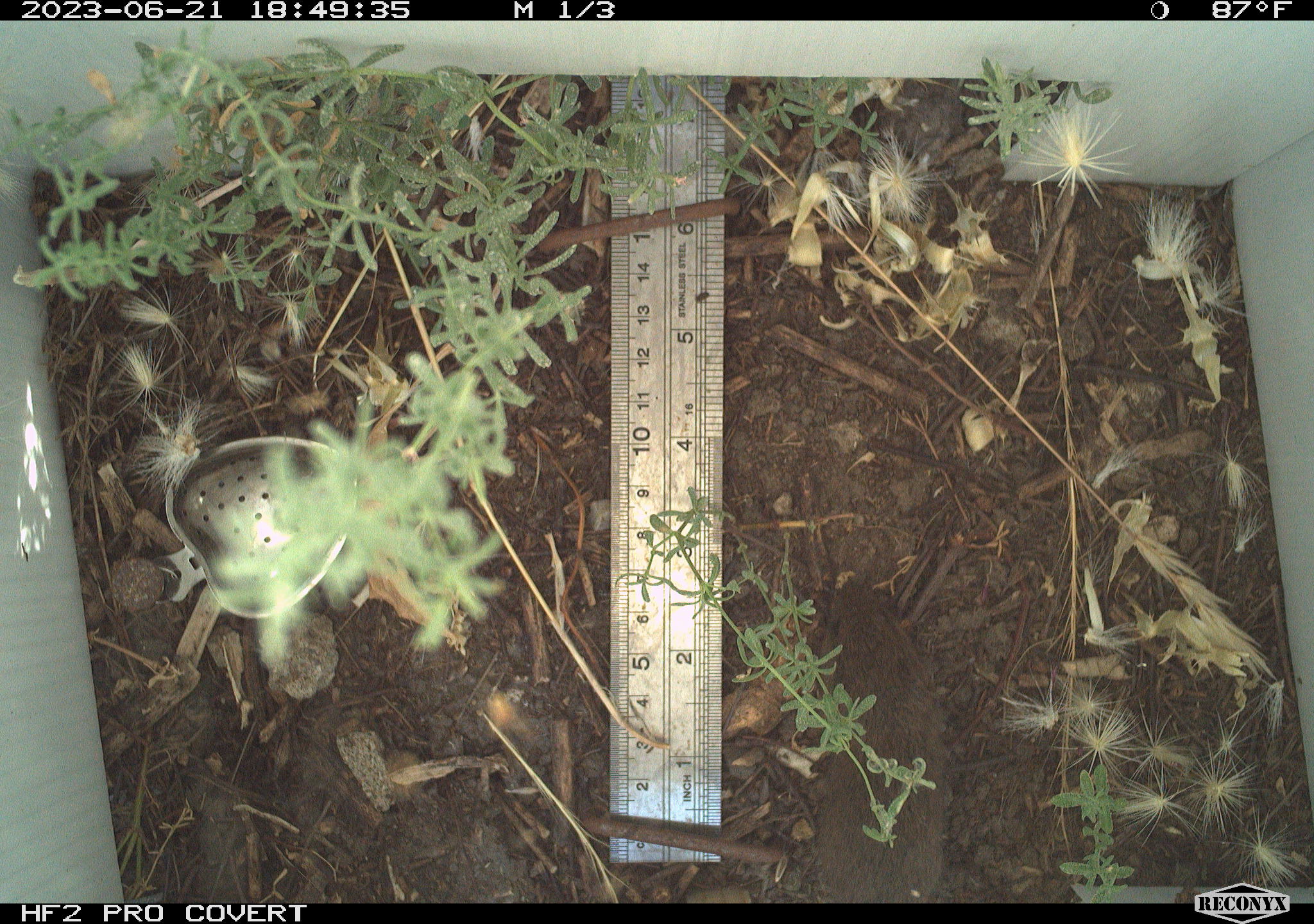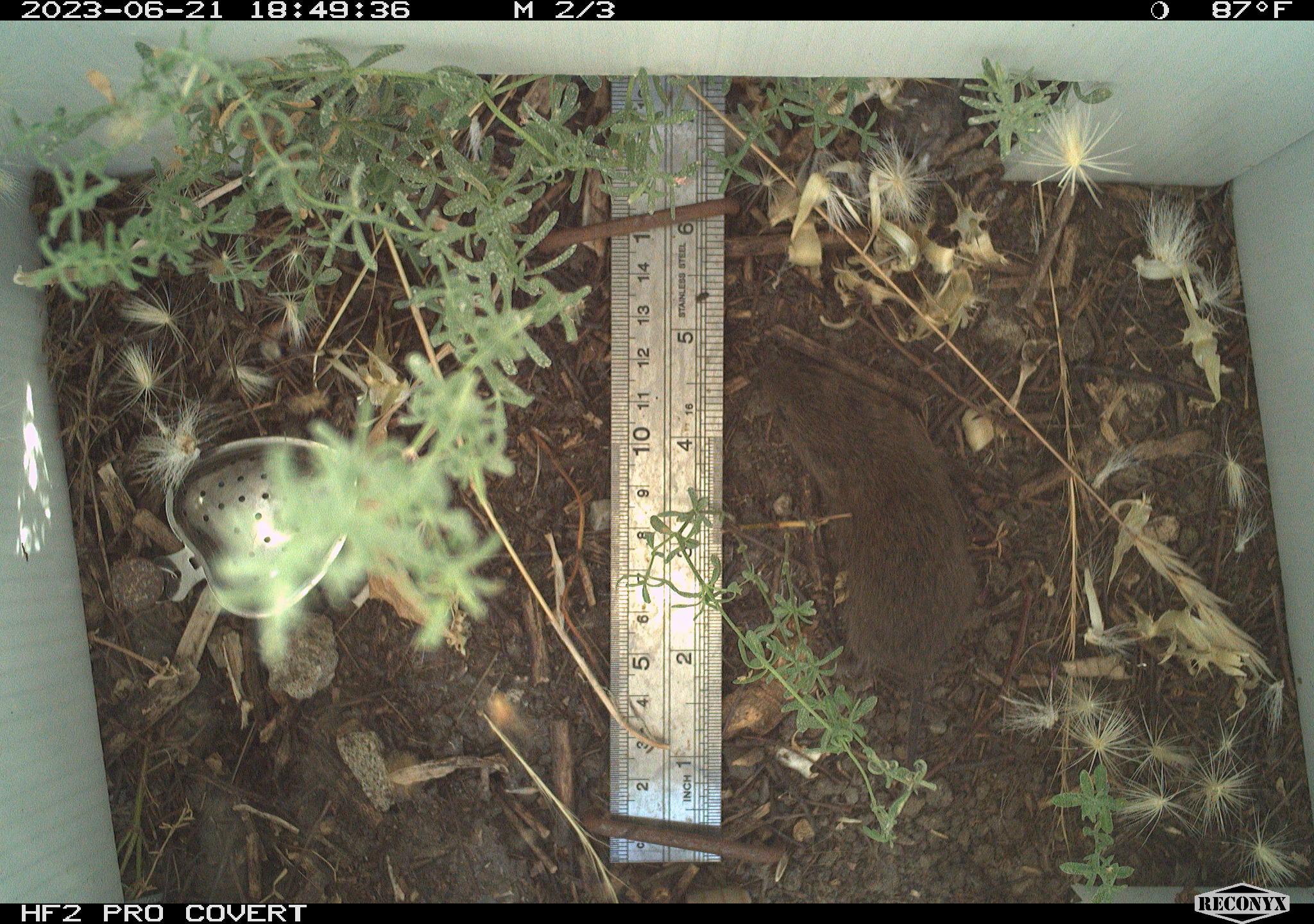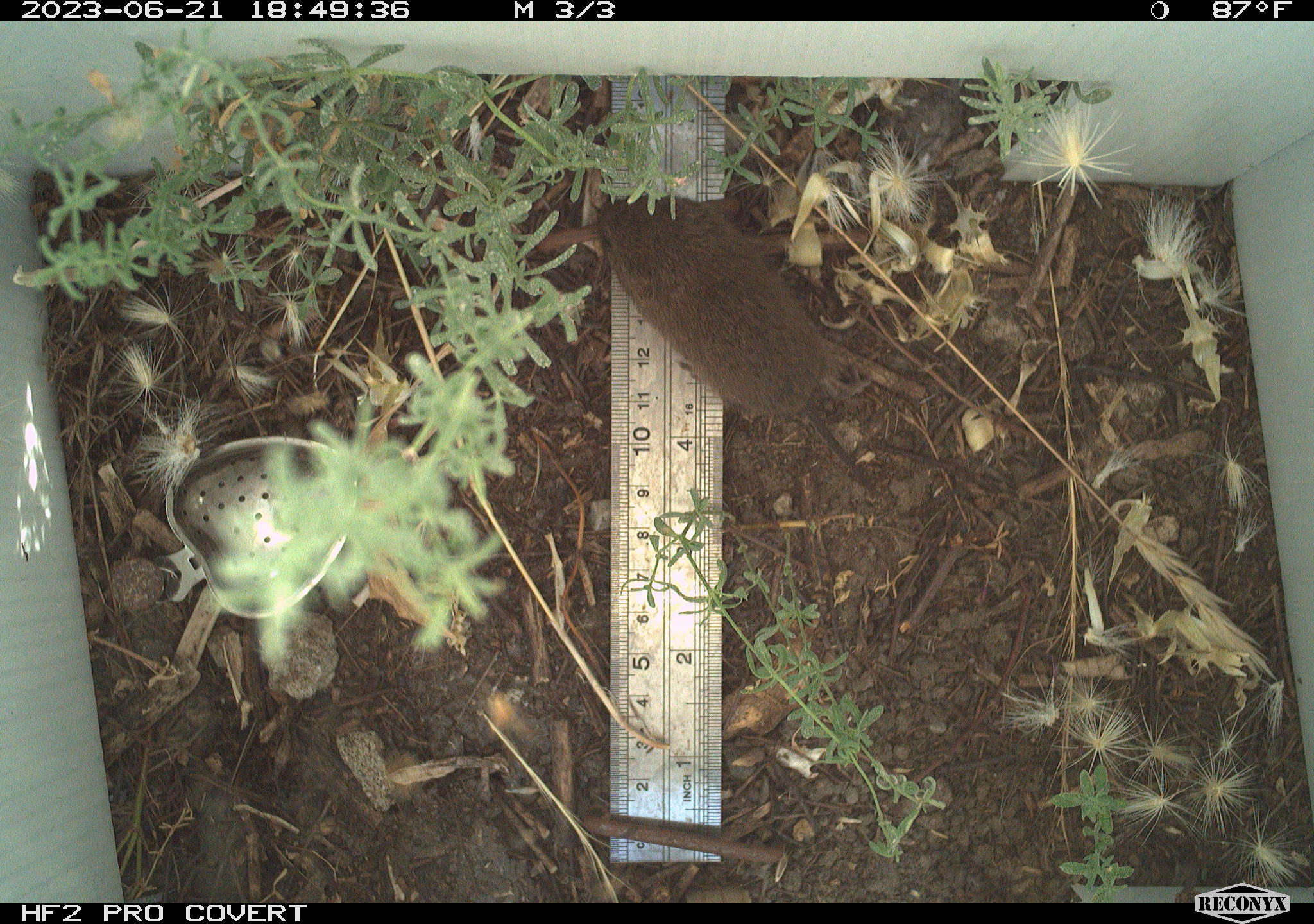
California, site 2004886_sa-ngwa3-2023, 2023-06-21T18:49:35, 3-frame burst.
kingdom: Animalia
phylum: Chordata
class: Mammalia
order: Rodentia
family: Cricetidae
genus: Microtus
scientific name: Microtus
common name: meadow vole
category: microtus species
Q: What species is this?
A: Microtus species (meadow vole) (Microtus).